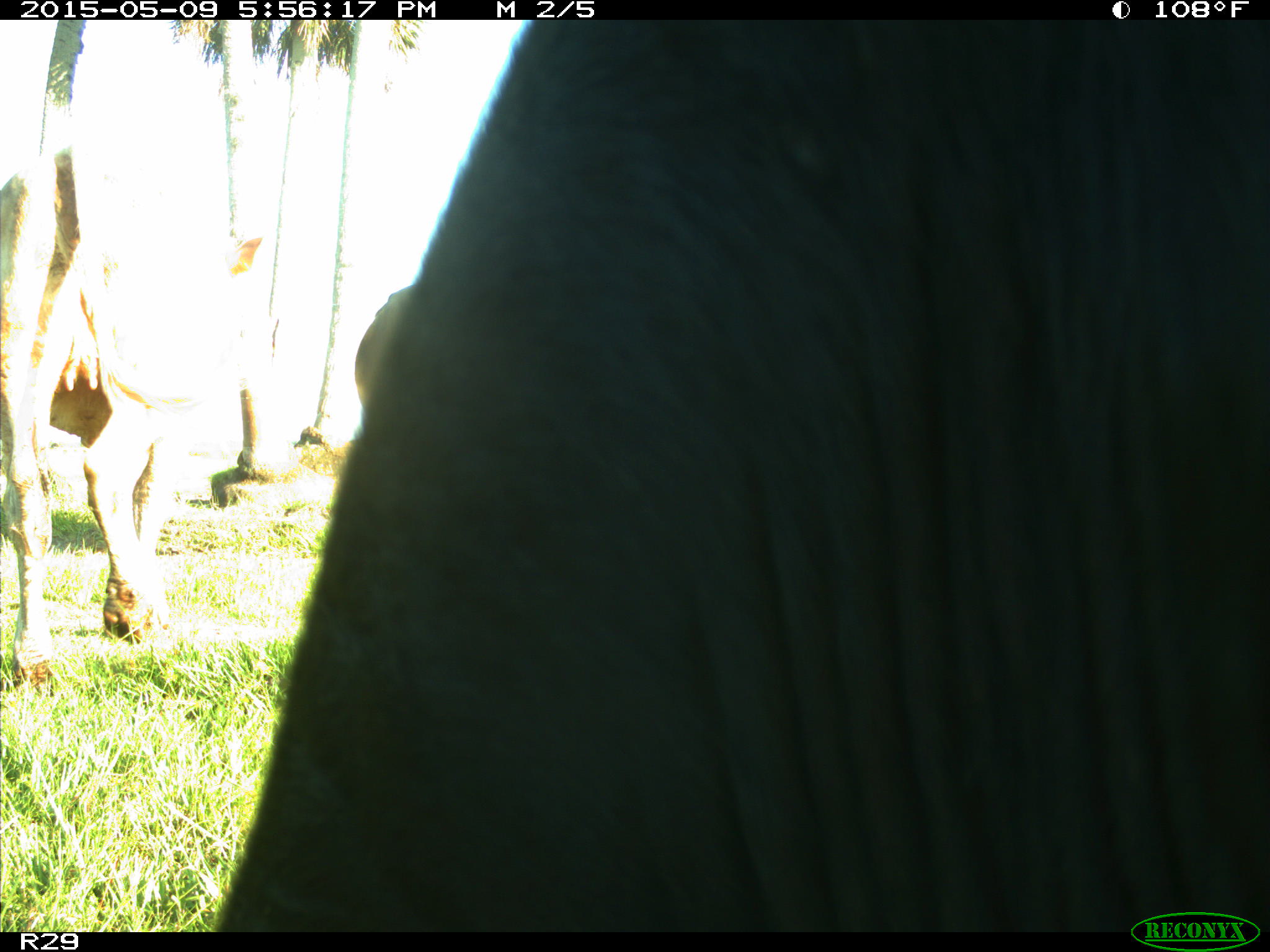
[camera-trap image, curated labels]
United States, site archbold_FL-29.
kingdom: Animalia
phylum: Chordata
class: Mammalia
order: Artiodactyla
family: Bovidae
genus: Bos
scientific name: Bos taurus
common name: domestic cow